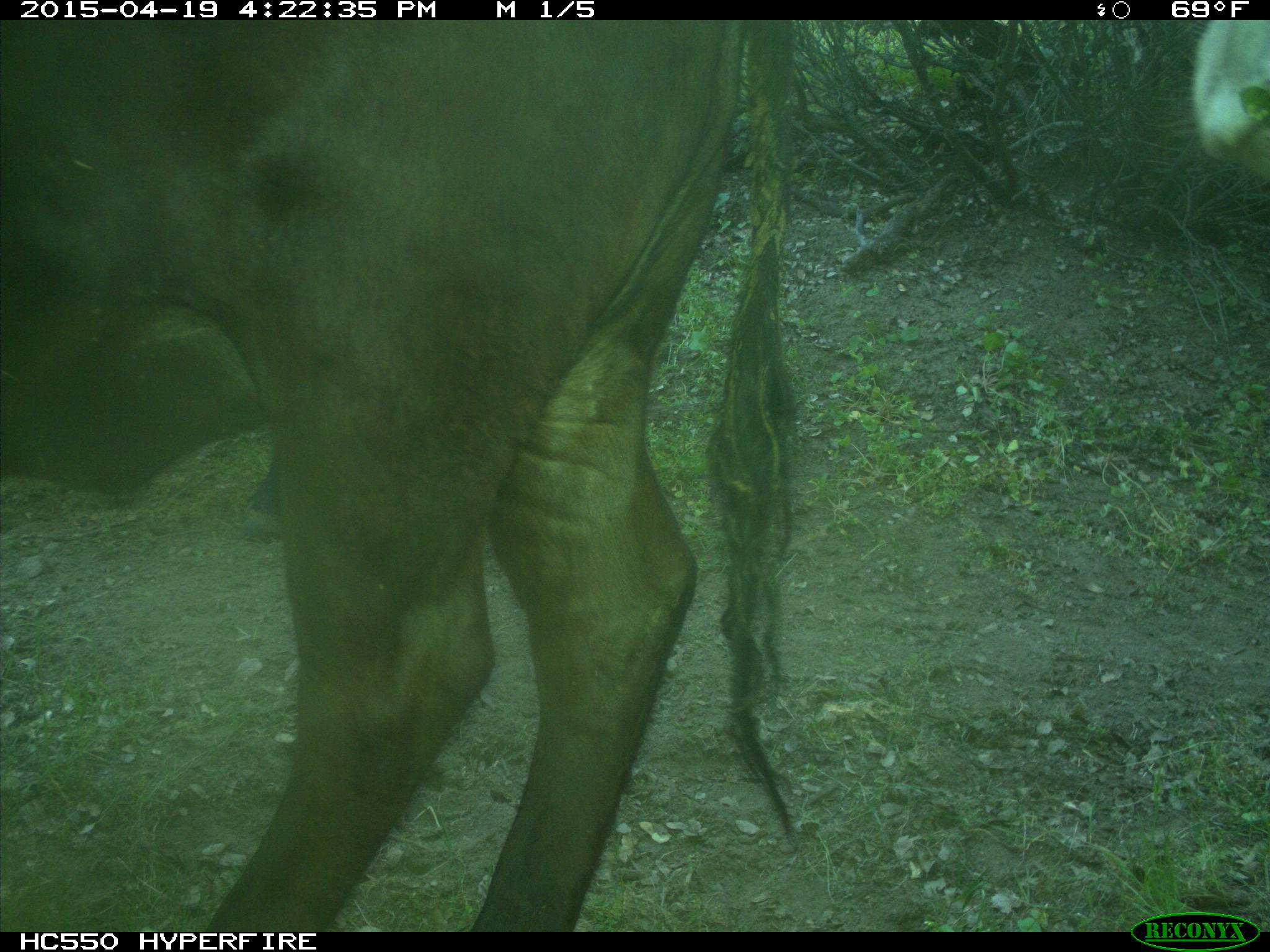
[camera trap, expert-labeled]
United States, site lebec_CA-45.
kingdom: Animalia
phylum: Chordata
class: Mammalia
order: Artiodactyla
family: Bovidae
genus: Bos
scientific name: Bos taurus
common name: domestic cow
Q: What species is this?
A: Bos taurus (domestic cow).